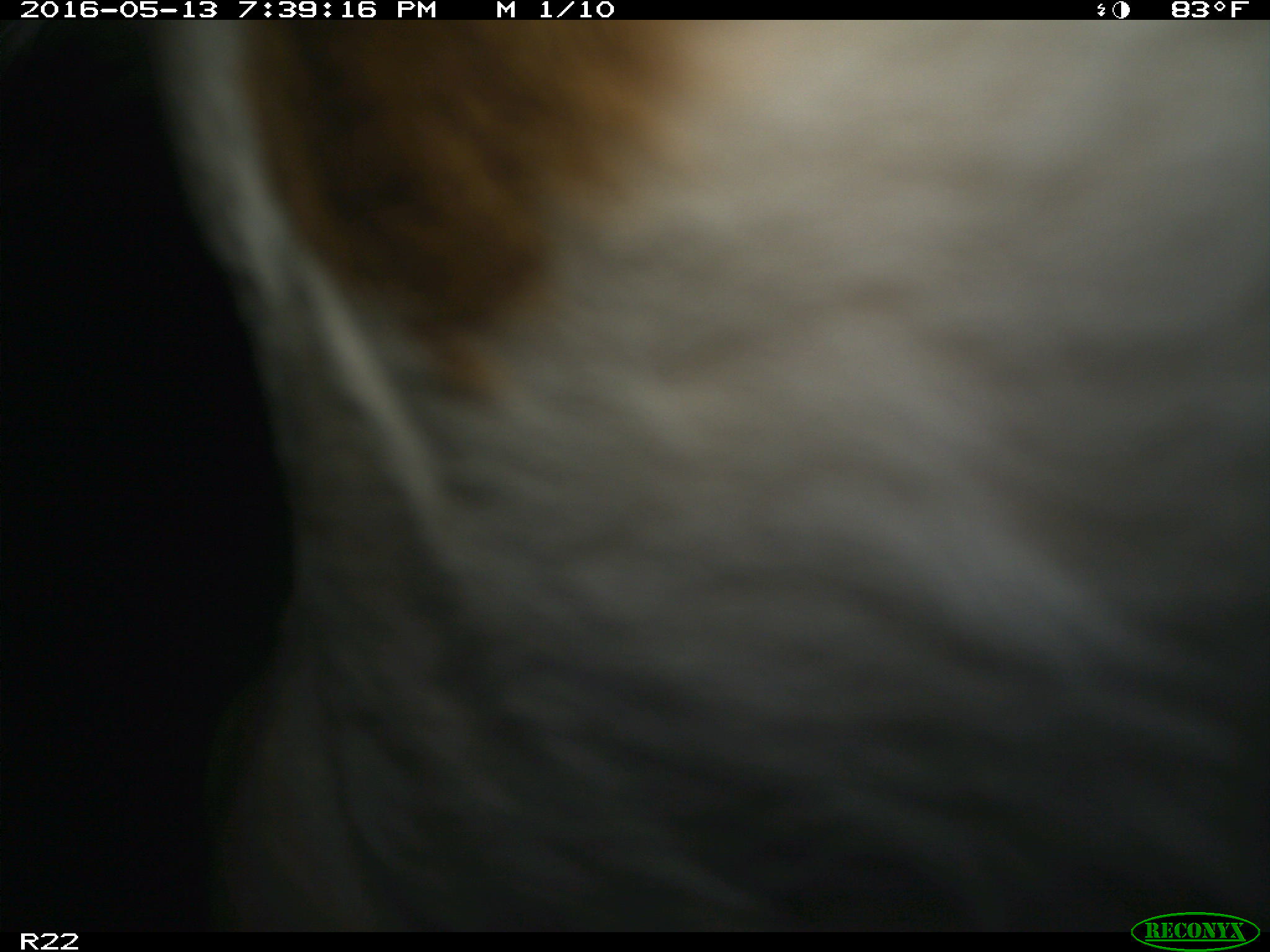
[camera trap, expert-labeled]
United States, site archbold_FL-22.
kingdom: Animalia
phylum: Chordata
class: Mammalia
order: Artiodactyla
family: Bovidae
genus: Bos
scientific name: Bos taurus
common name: domestic cow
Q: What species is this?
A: Bos taurus (domestic cow).